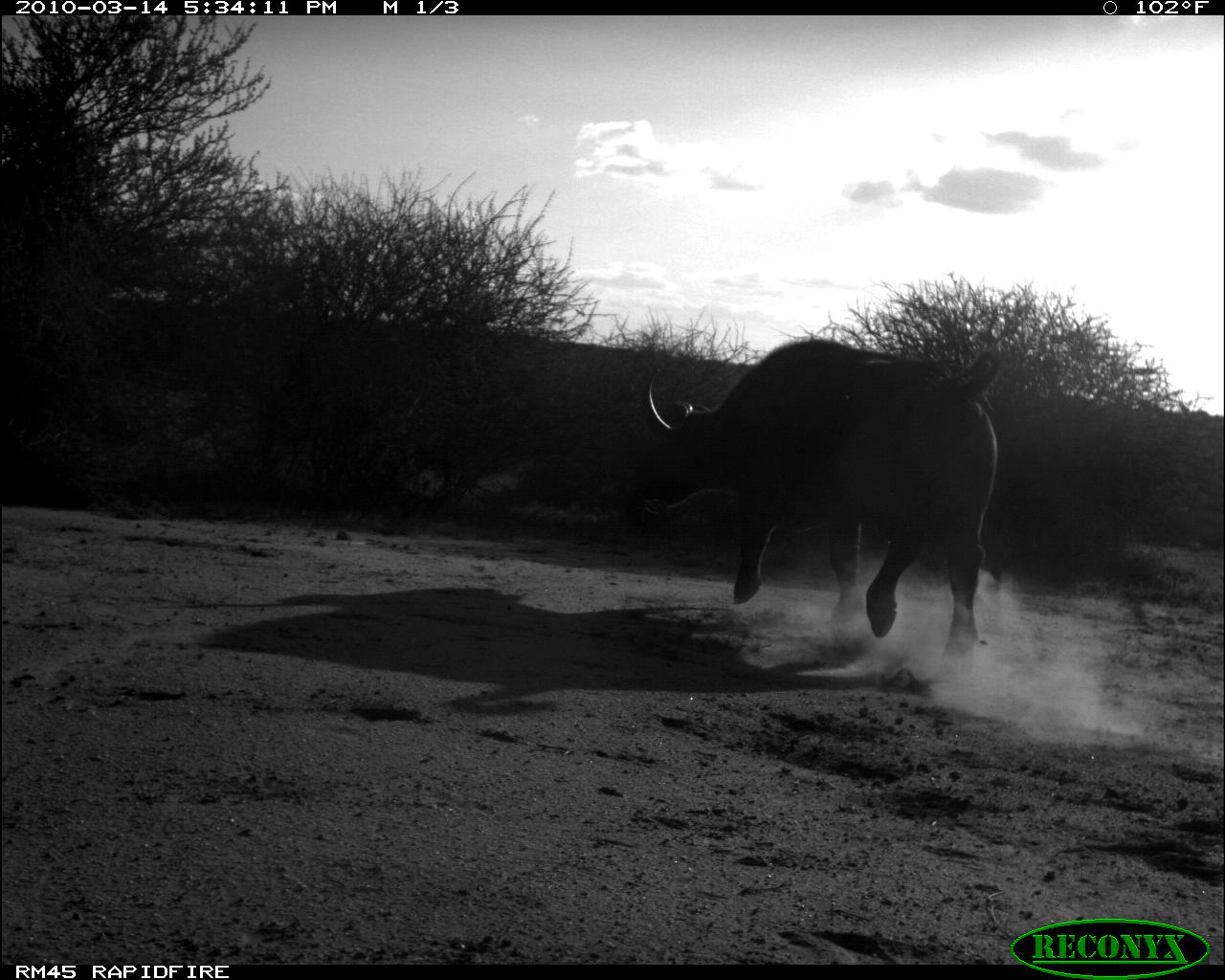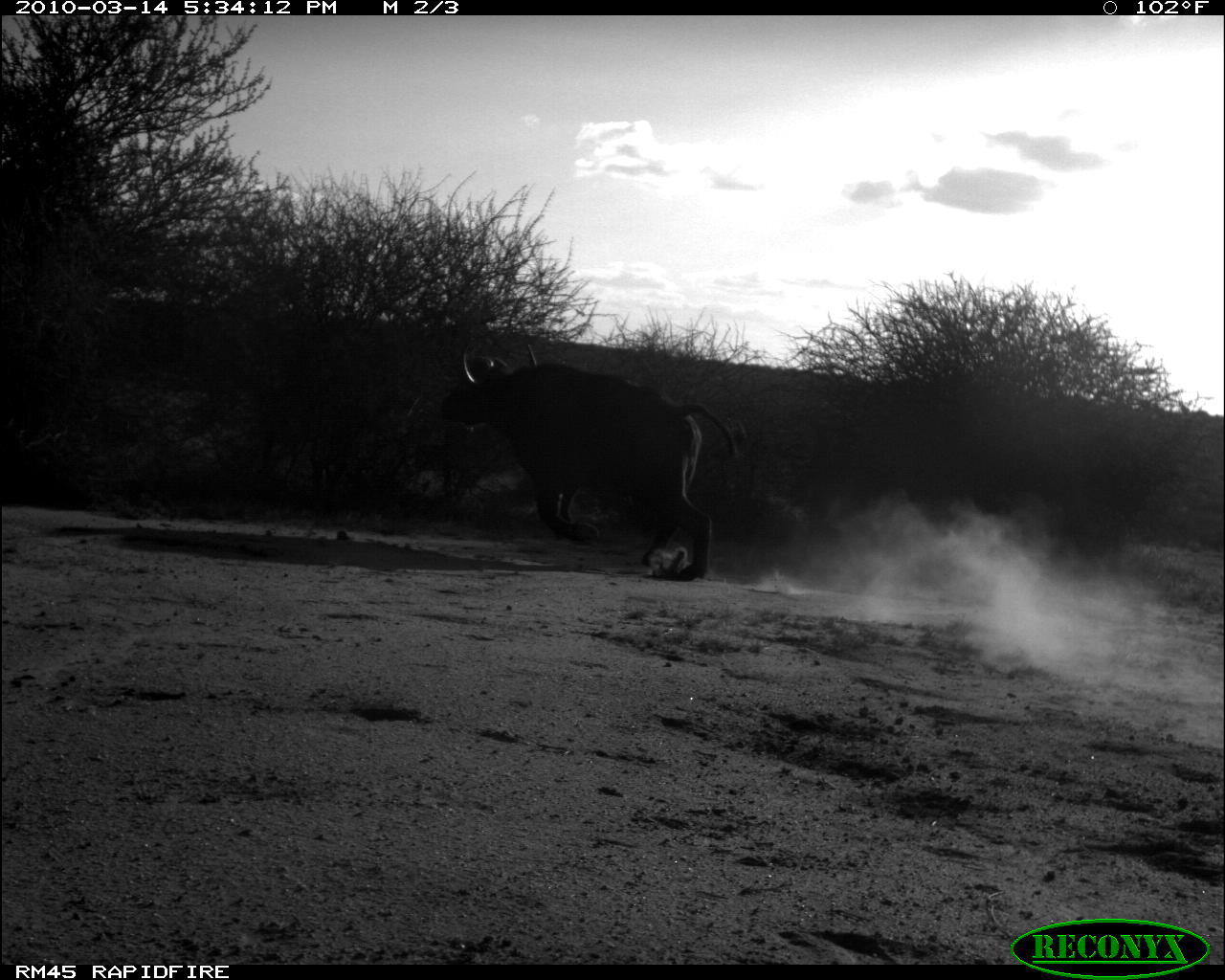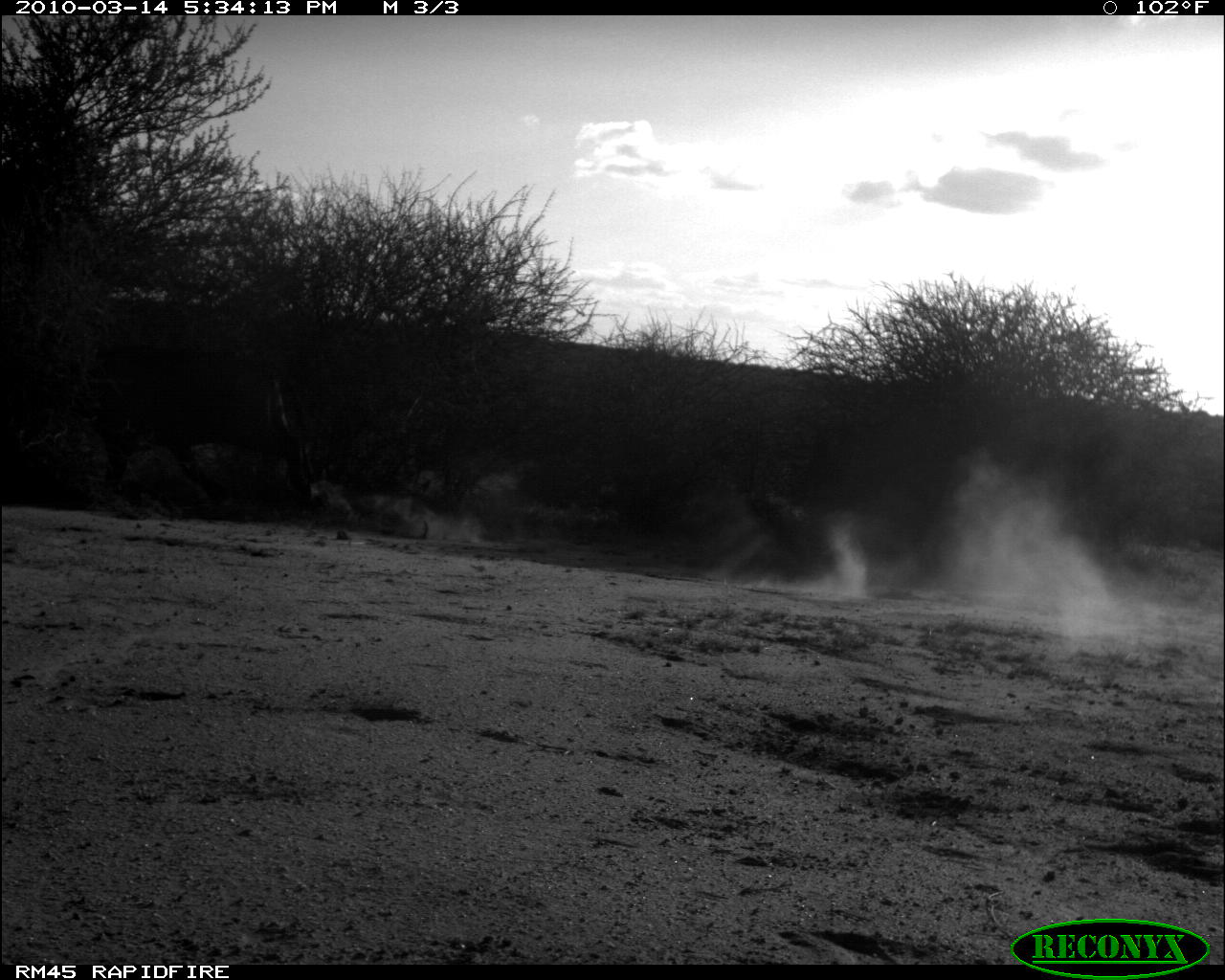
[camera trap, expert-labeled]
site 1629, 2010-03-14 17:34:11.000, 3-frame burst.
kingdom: Animalia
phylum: Chordata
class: Mammalia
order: Artiodactyla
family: Bovidae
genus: Syncerus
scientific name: Syncerus caffer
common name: african buffalo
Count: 1.